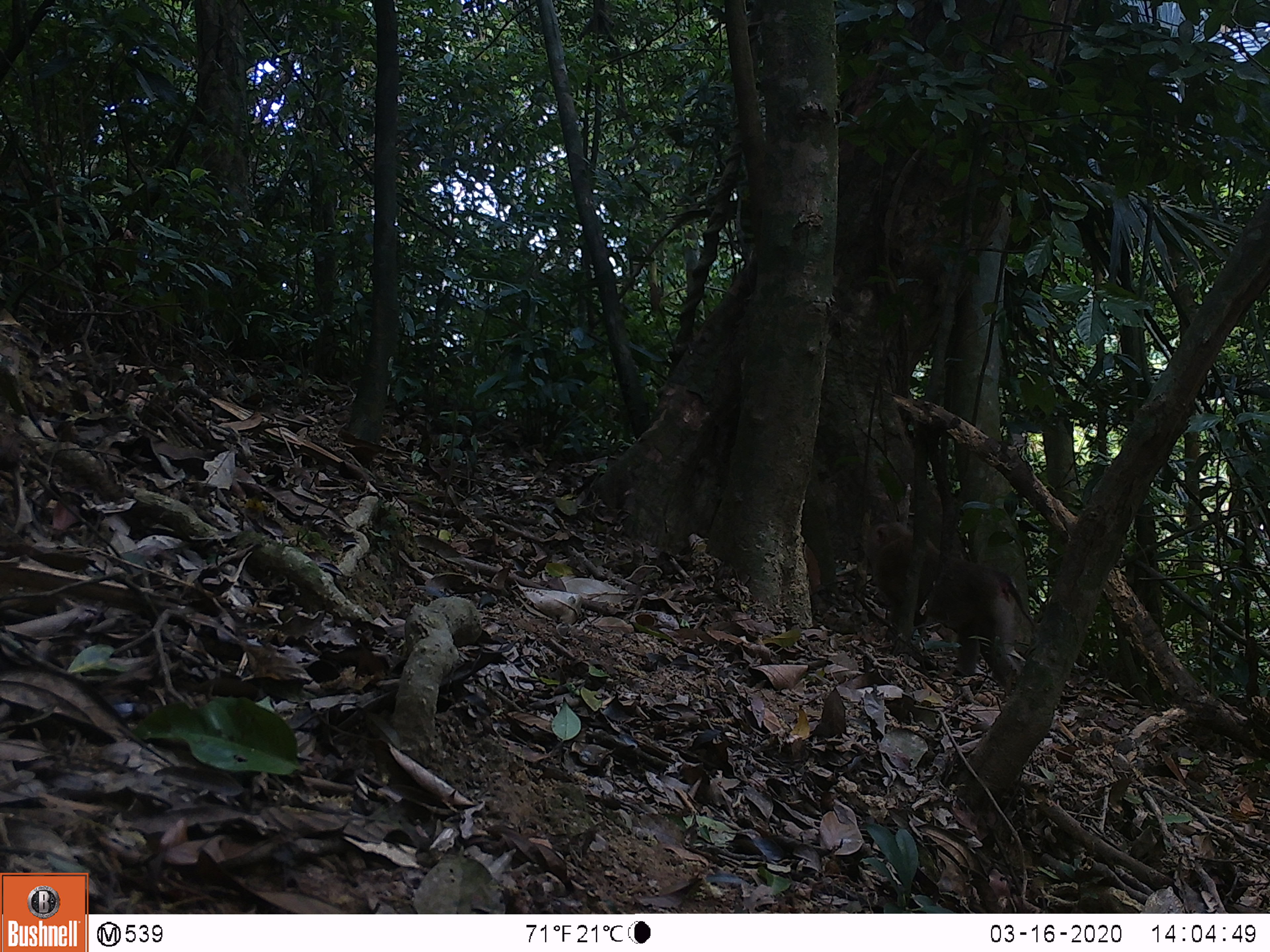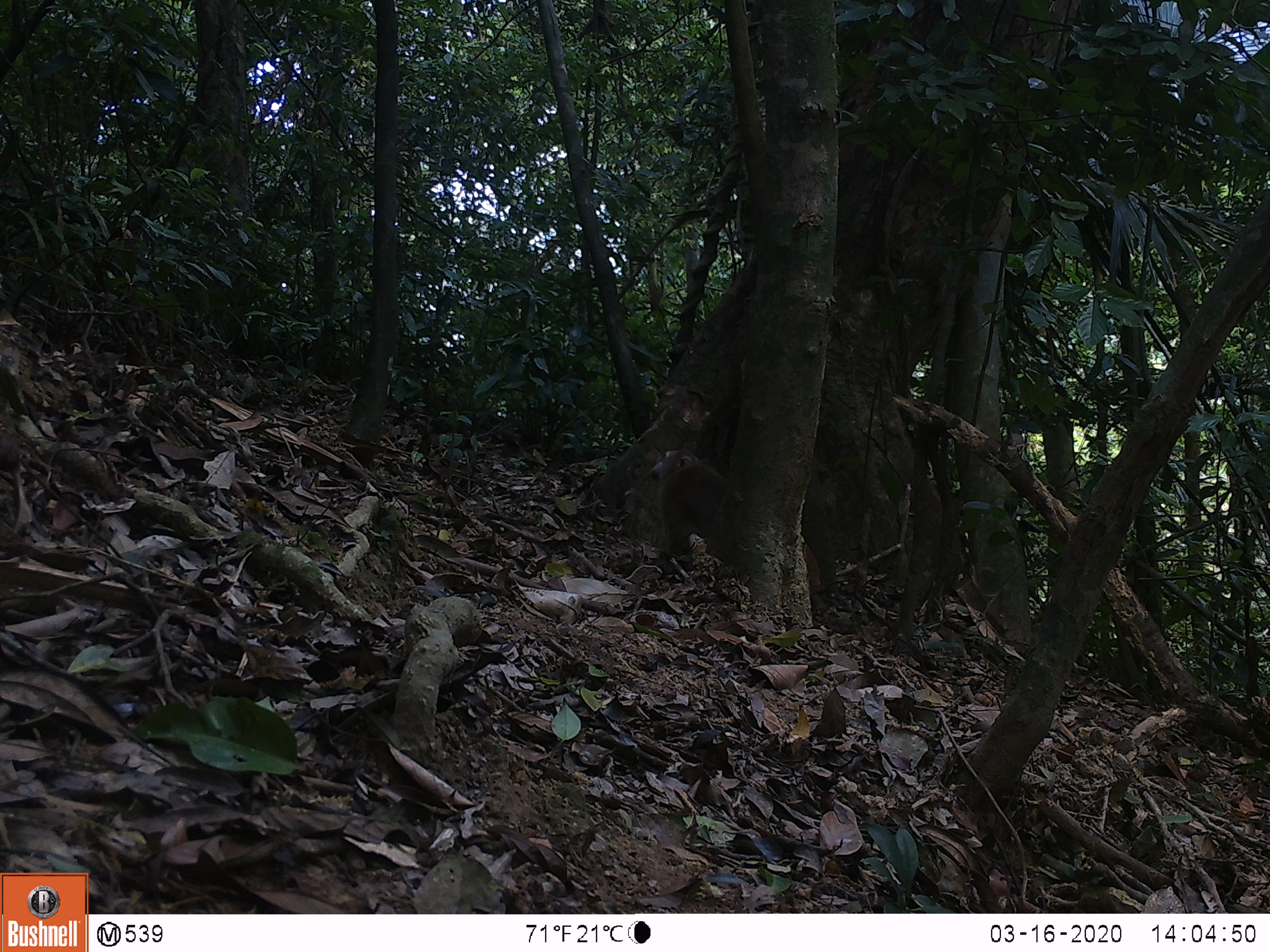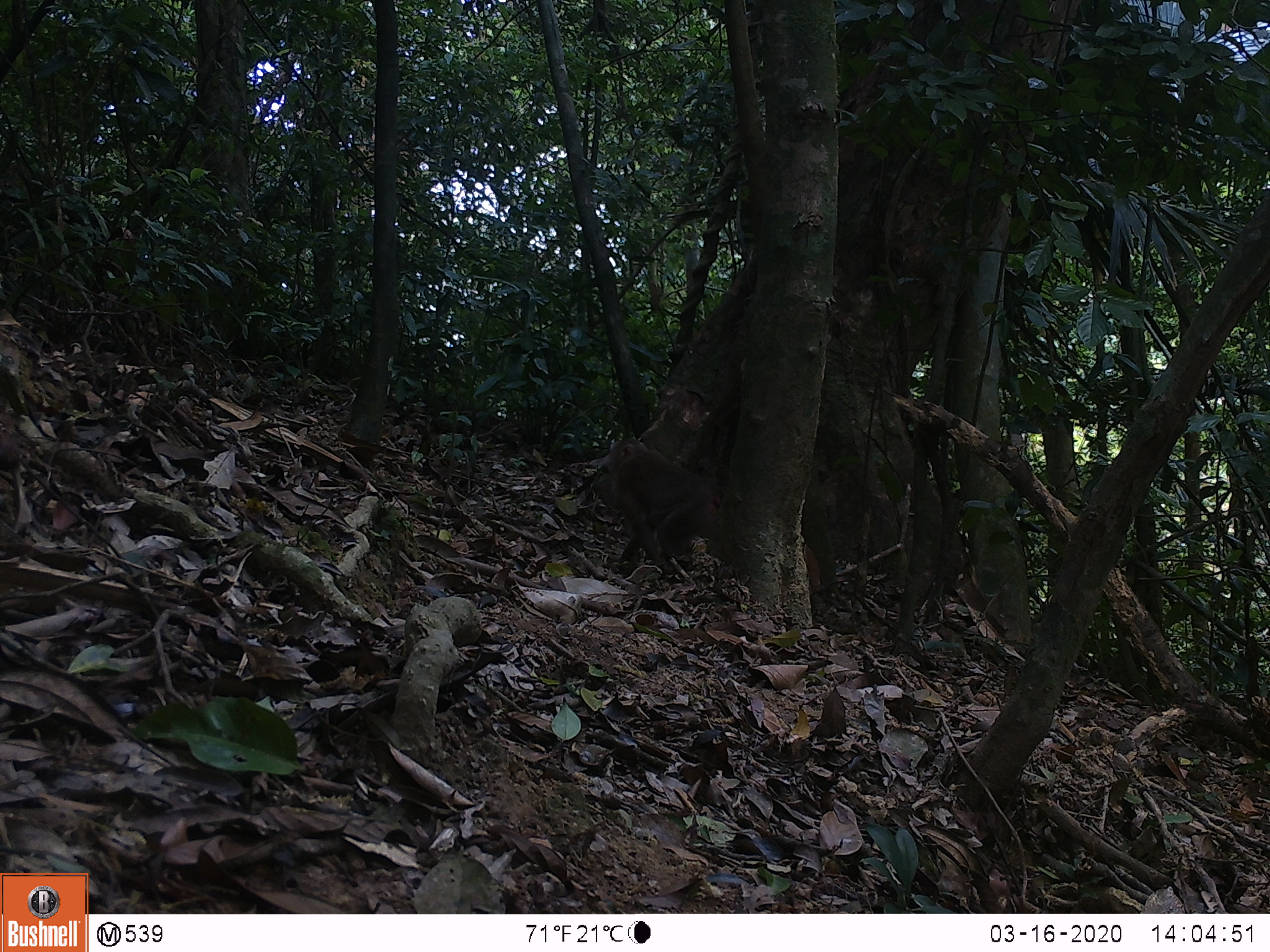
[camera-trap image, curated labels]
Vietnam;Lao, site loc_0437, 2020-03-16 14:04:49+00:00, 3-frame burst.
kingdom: Animalia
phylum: Chordata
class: Mammalia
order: Primates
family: Cercopithecidae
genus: Macaca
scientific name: Macaca nemestrina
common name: pig-tailed macaque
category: pig tailed macaque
Pig tailed macaque (pig-tailed macaque) (Macaca nemestrina). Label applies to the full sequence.